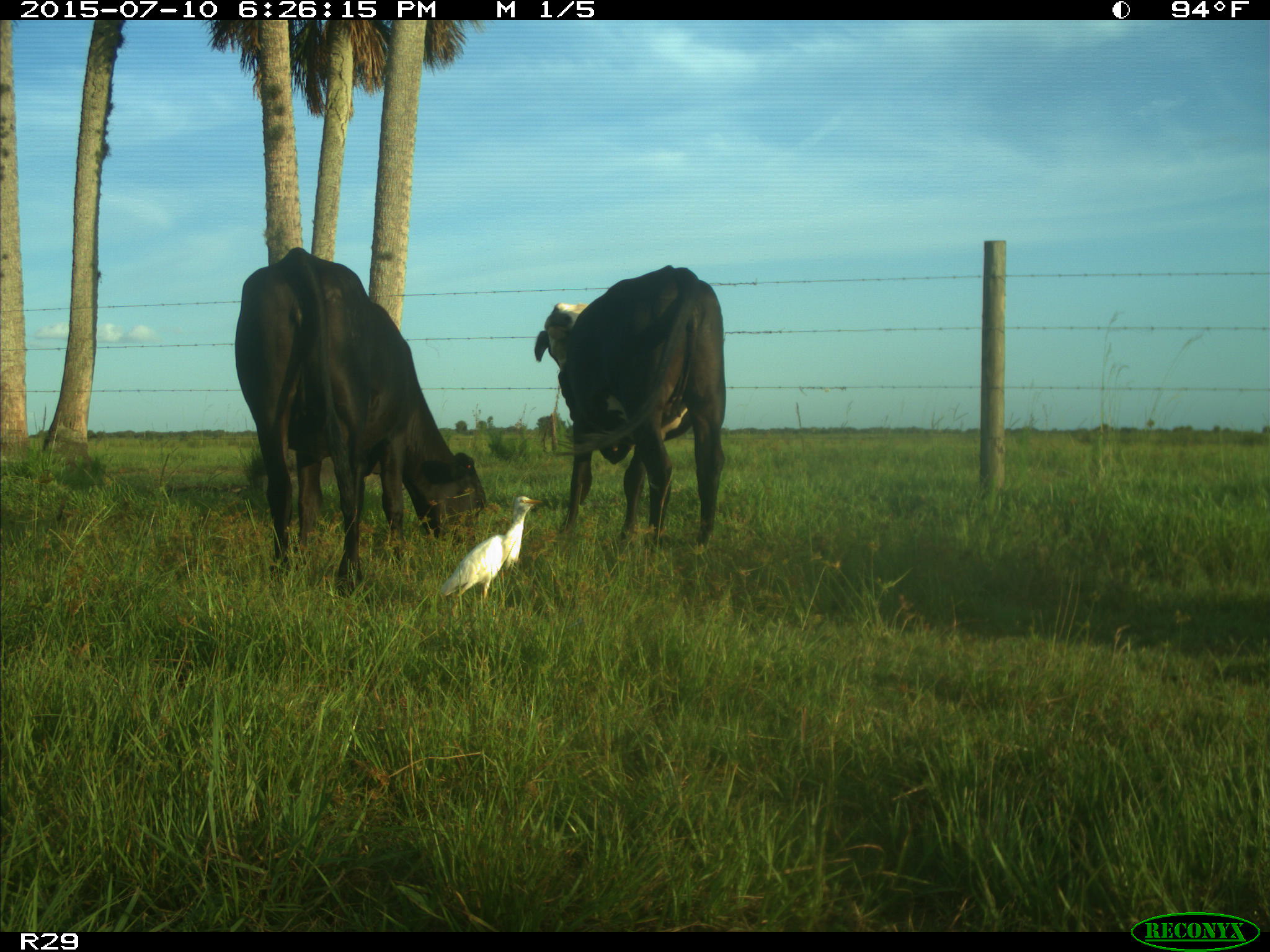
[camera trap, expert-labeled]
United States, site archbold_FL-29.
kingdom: Animalia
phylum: Chordata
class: Mammalia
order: Artiodactyla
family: Bovidae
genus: Bos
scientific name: Bos taurus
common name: domestic cow